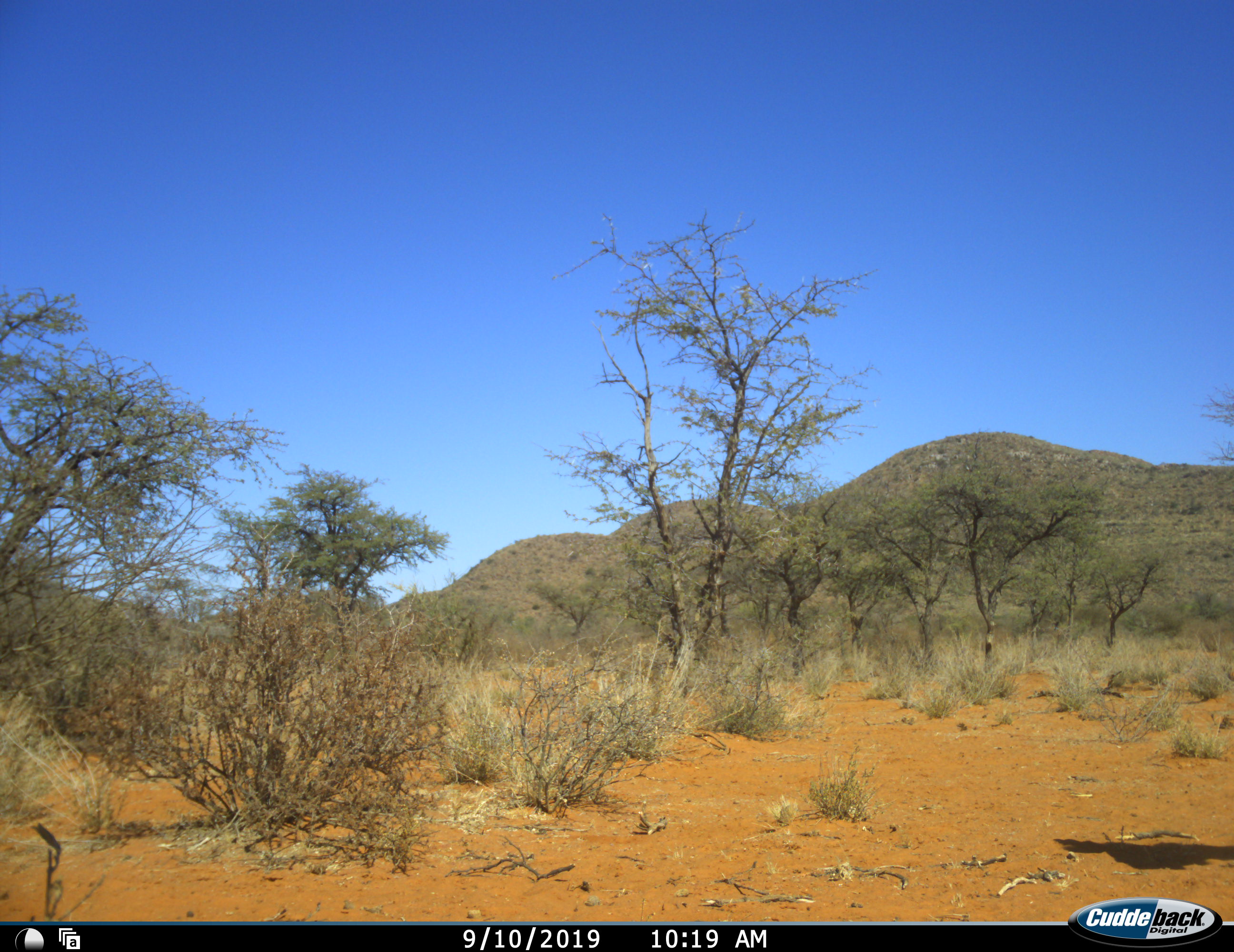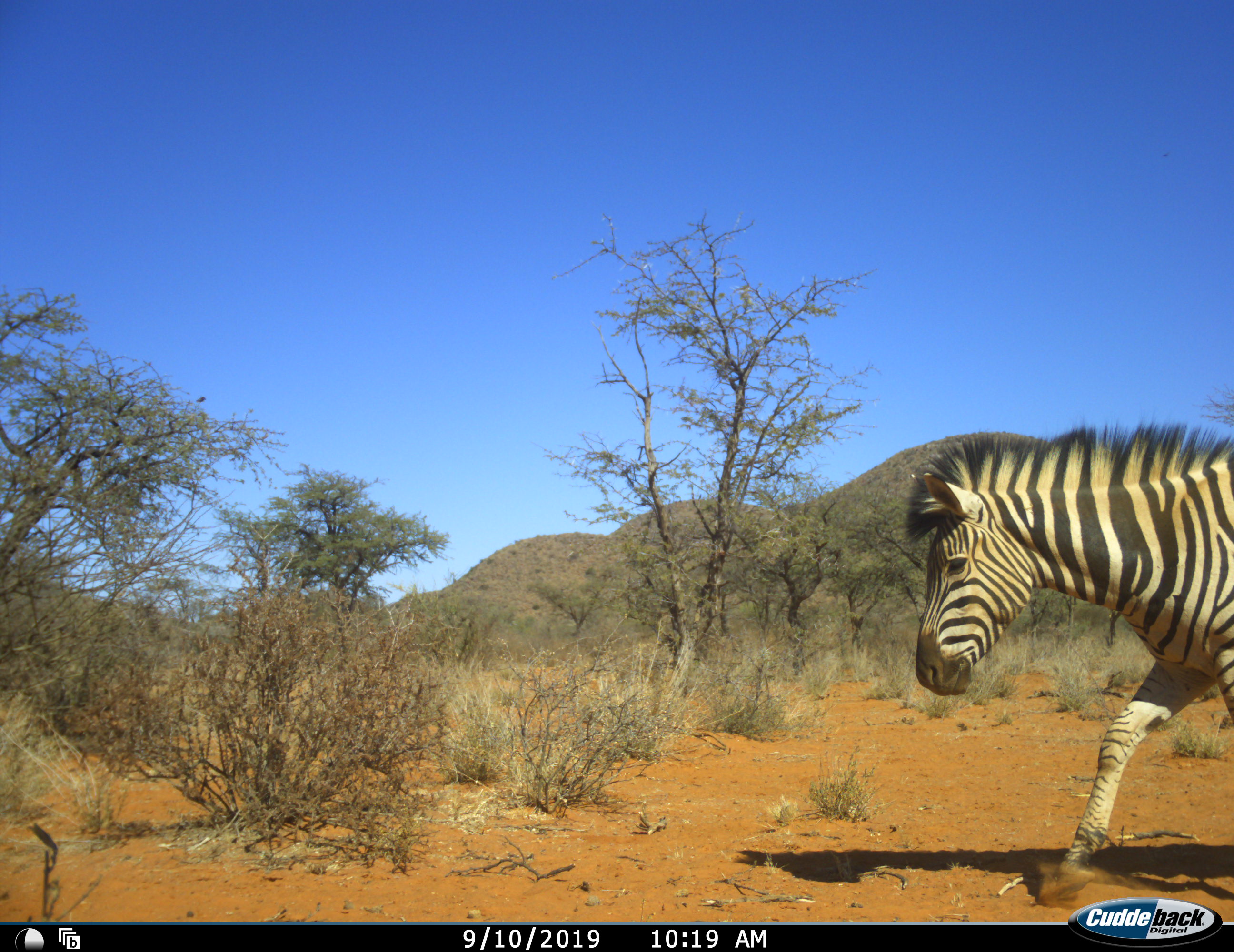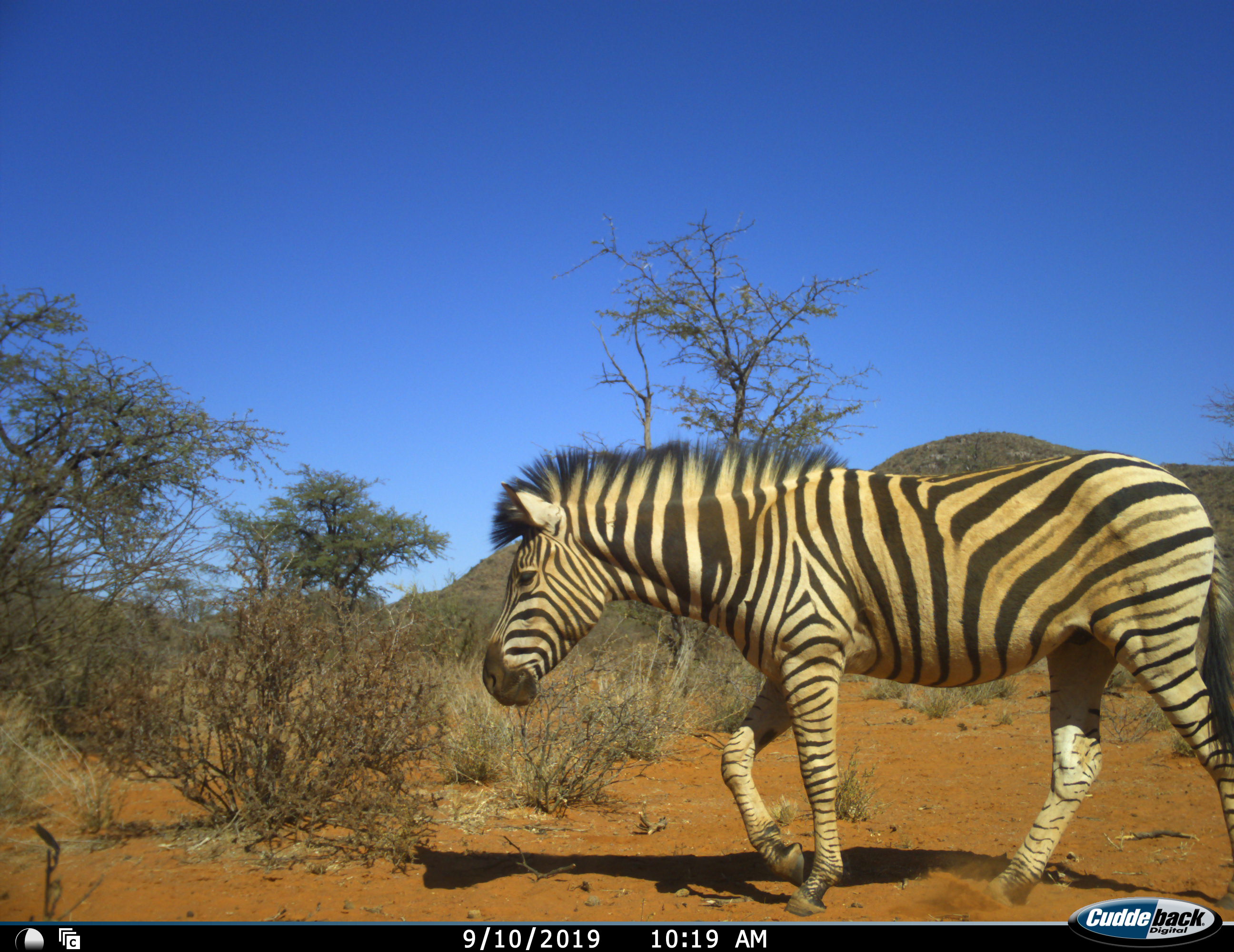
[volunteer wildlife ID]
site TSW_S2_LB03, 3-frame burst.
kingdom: Animalia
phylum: Chordata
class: Mammalia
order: Perissodactyla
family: Equidae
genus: Equus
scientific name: Equus quagga burchellii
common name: burchell's zebra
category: zebraburchells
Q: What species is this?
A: Zebraburchells (burchell's zebra) (Equus quagga burchellii).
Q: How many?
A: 1.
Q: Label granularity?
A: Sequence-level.